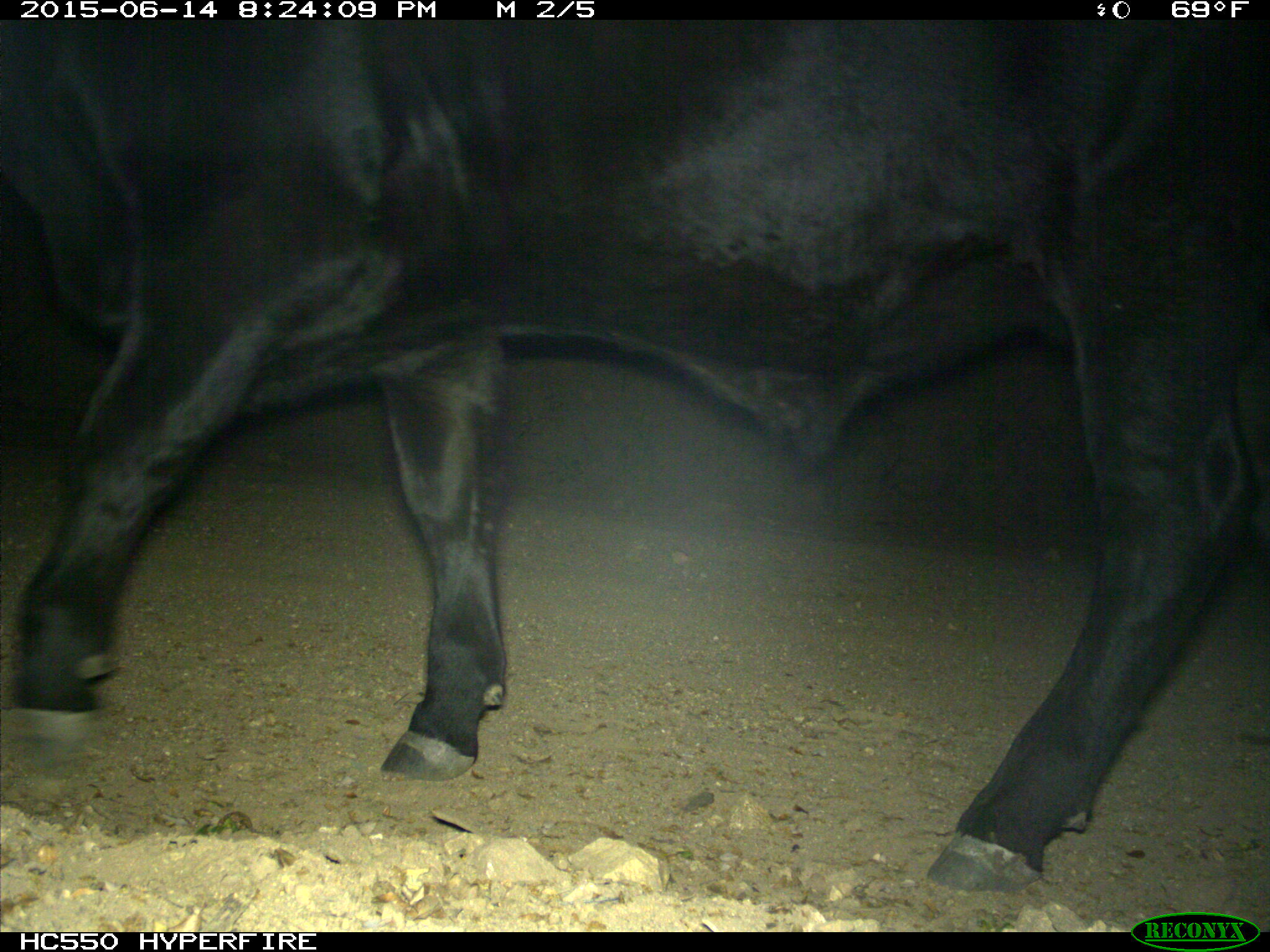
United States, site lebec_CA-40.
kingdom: Animalia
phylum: Chordata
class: Mammalia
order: Artiodactyla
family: Bovidae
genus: Bos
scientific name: Bos taurus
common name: domestic cow